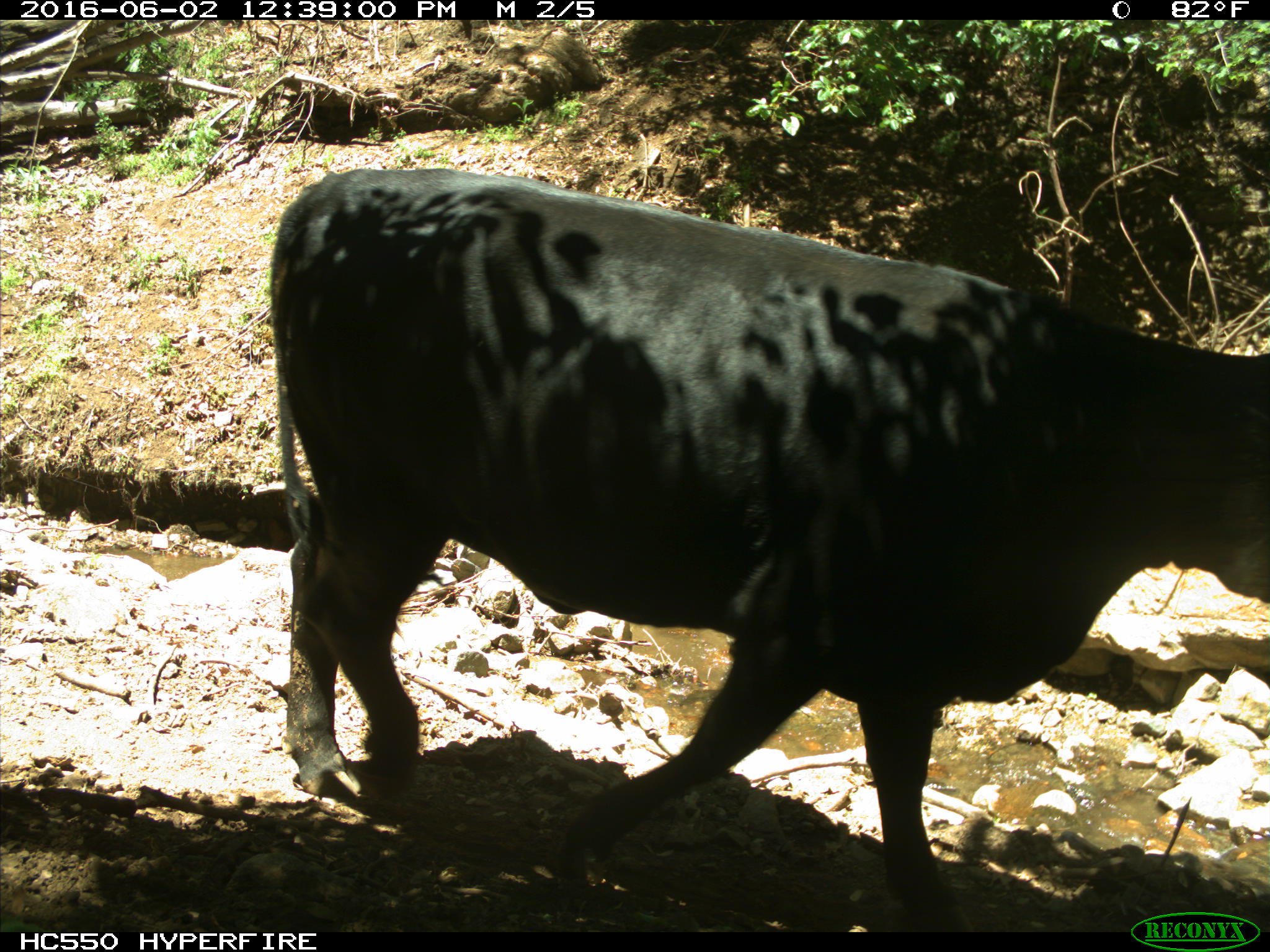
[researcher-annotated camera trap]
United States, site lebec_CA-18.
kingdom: Animalia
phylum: Chordata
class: Mammalia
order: Artiodactyla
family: Bovidae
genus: Bos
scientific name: Bos taurus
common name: domestic cow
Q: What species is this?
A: Bos taurus (domestic cow).